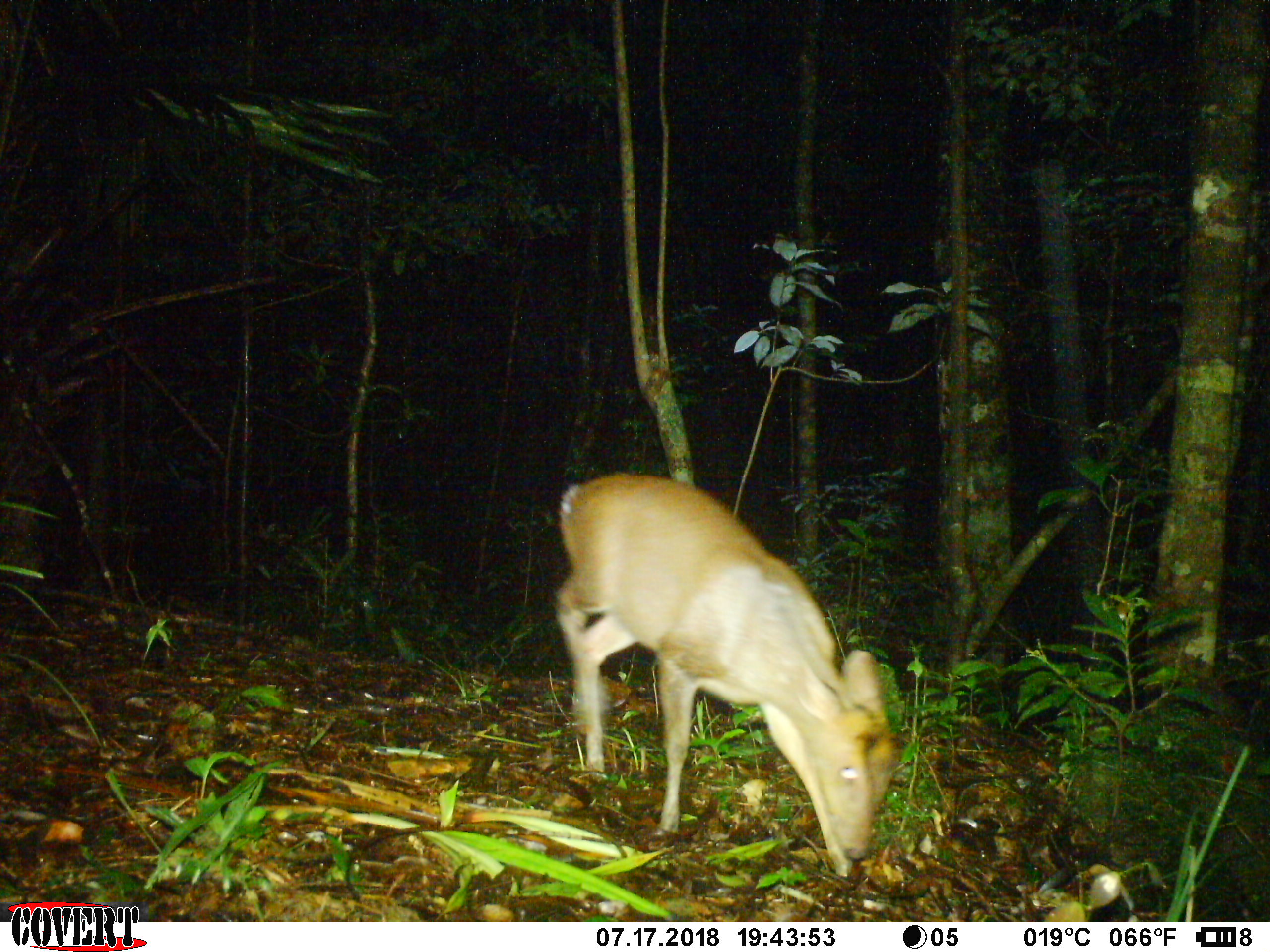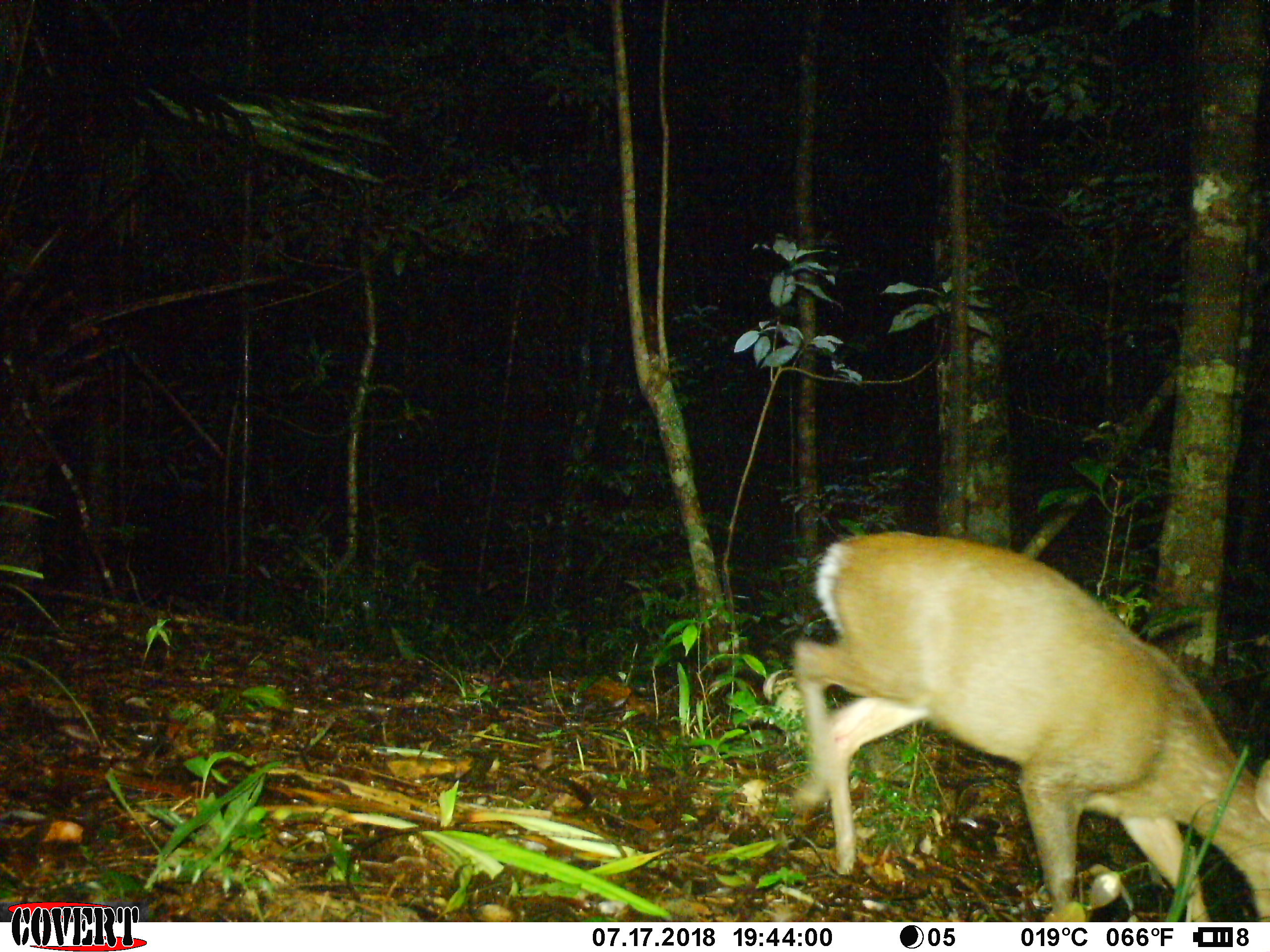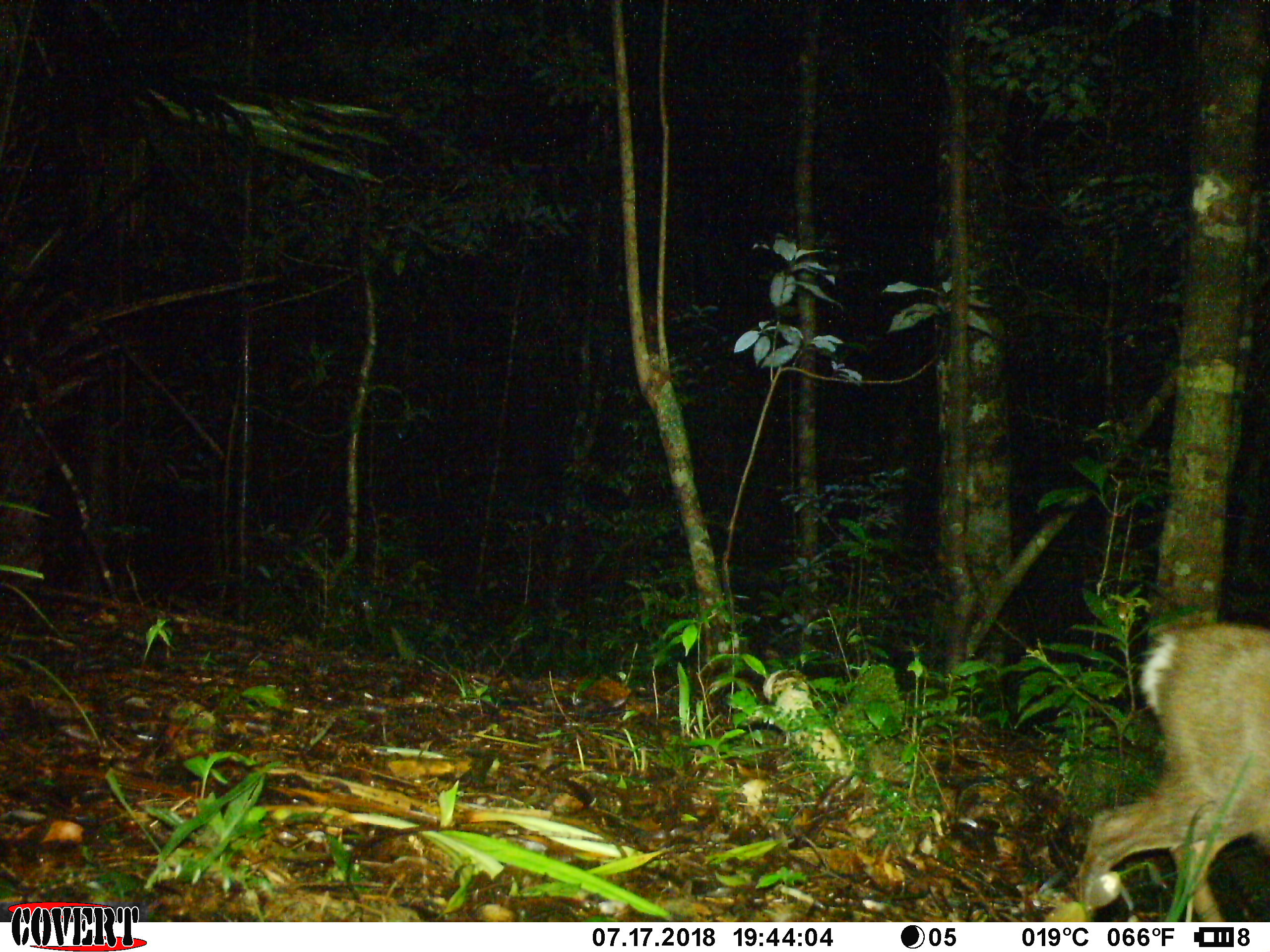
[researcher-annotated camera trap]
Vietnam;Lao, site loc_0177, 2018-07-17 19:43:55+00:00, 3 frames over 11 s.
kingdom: Animalia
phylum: Chordata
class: Mammalia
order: Artiodactyla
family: Cervidae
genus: Muntiacus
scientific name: Muntiacus rooseveltorum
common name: roosevelt's muntjac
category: roosevelts muntjac group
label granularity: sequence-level